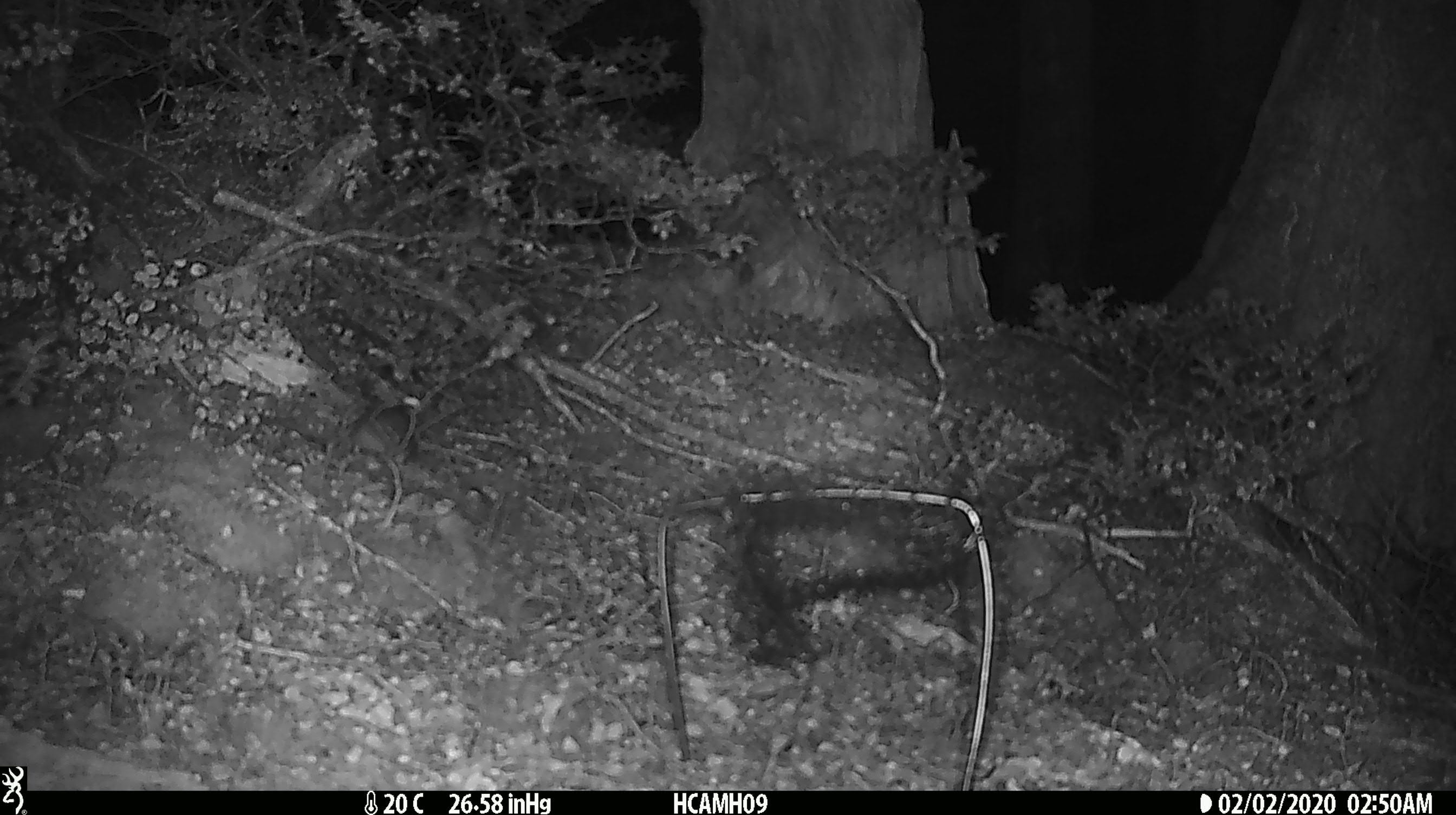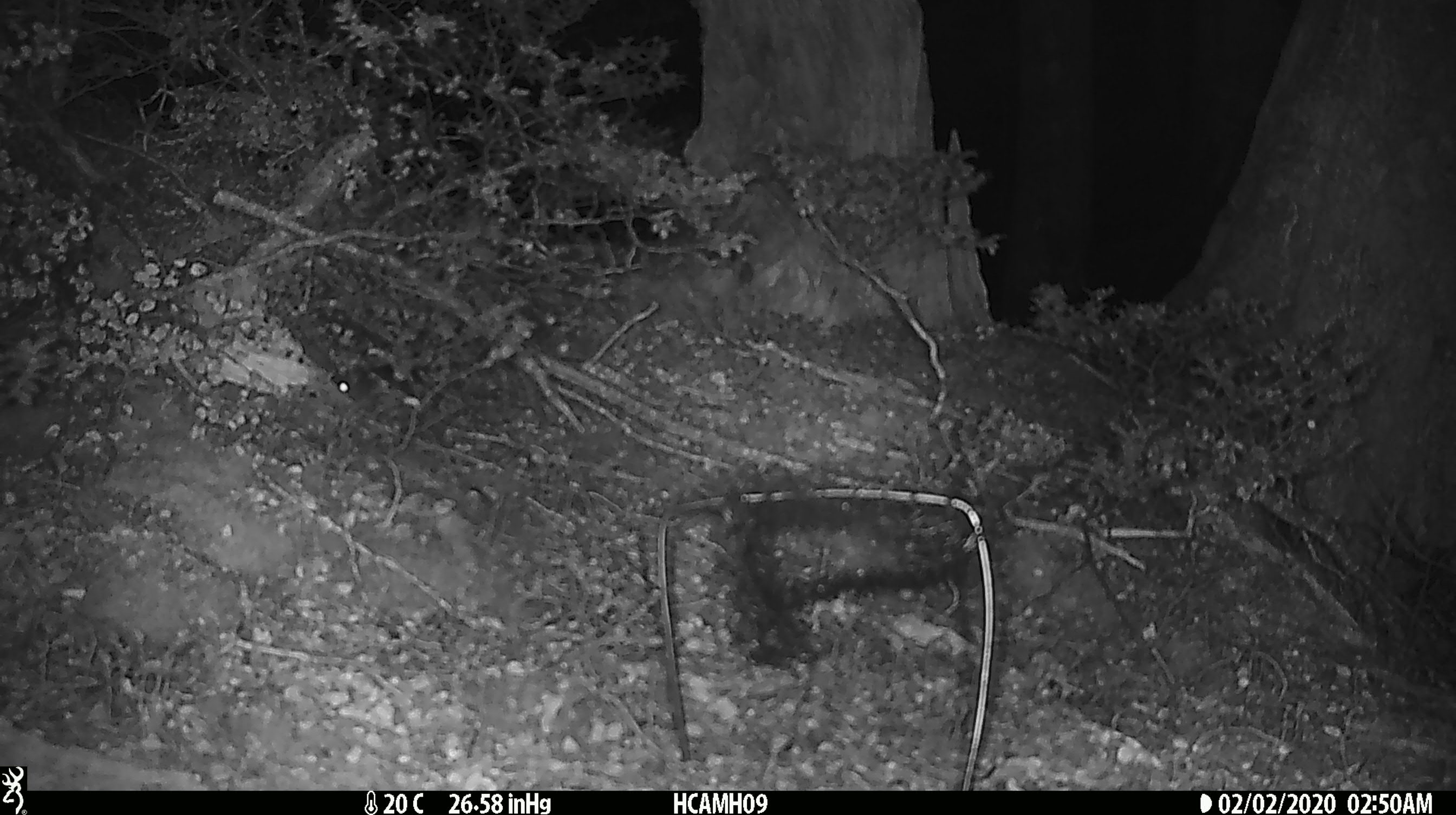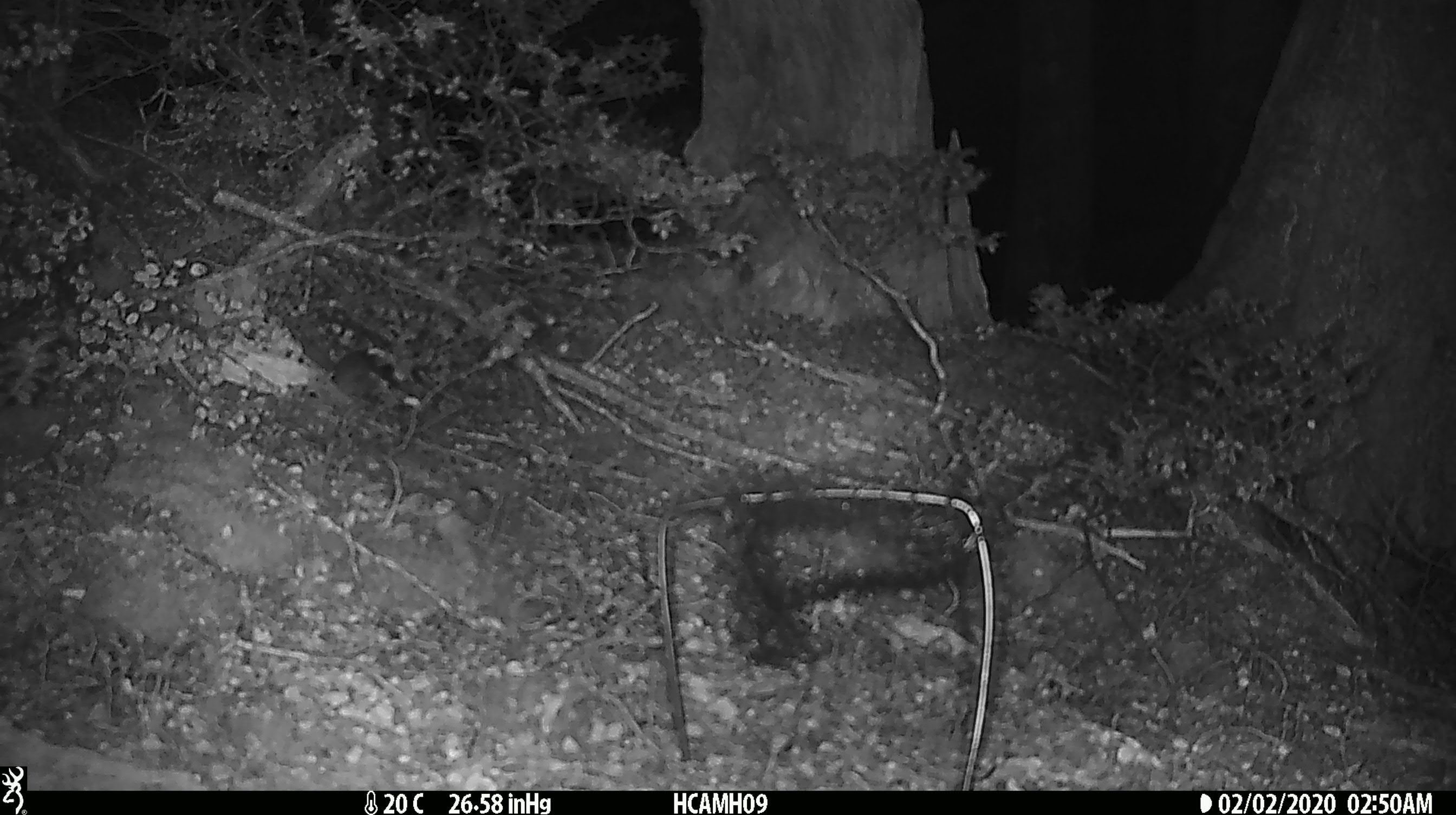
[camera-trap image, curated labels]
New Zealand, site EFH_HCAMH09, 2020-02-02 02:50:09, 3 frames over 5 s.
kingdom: Animalia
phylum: Chordata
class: Mammalia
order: Rodentia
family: Muridae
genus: Mus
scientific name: Mus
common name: mouse